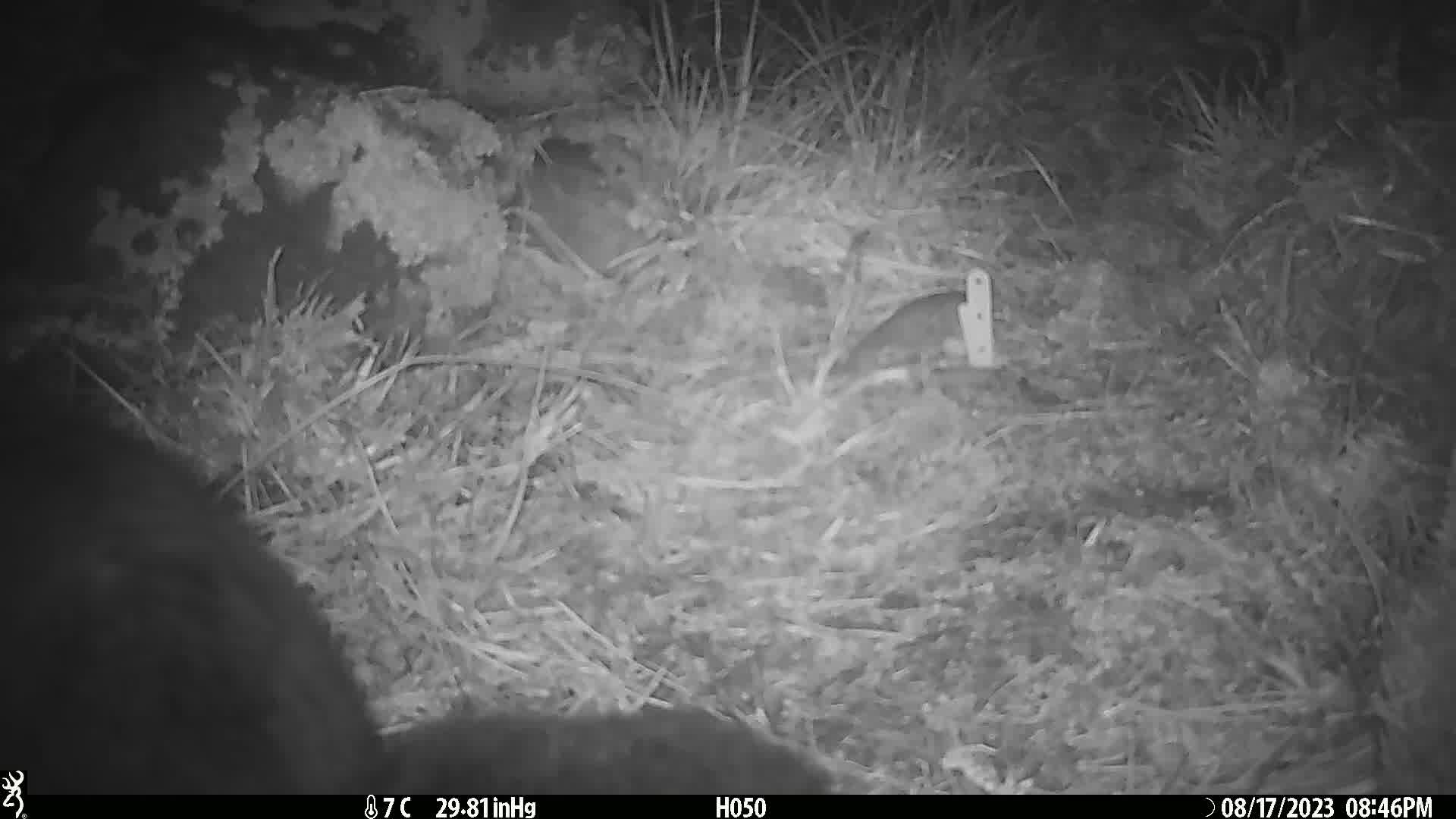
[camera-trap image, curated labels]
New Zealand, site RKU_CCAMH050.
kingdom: Animalia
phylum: Chordata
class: Mammalia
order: Diprotodontia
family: Phalangeridae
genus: Trichosurus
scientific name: Trichosurus vulpecula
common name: common brushtail possum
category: possum